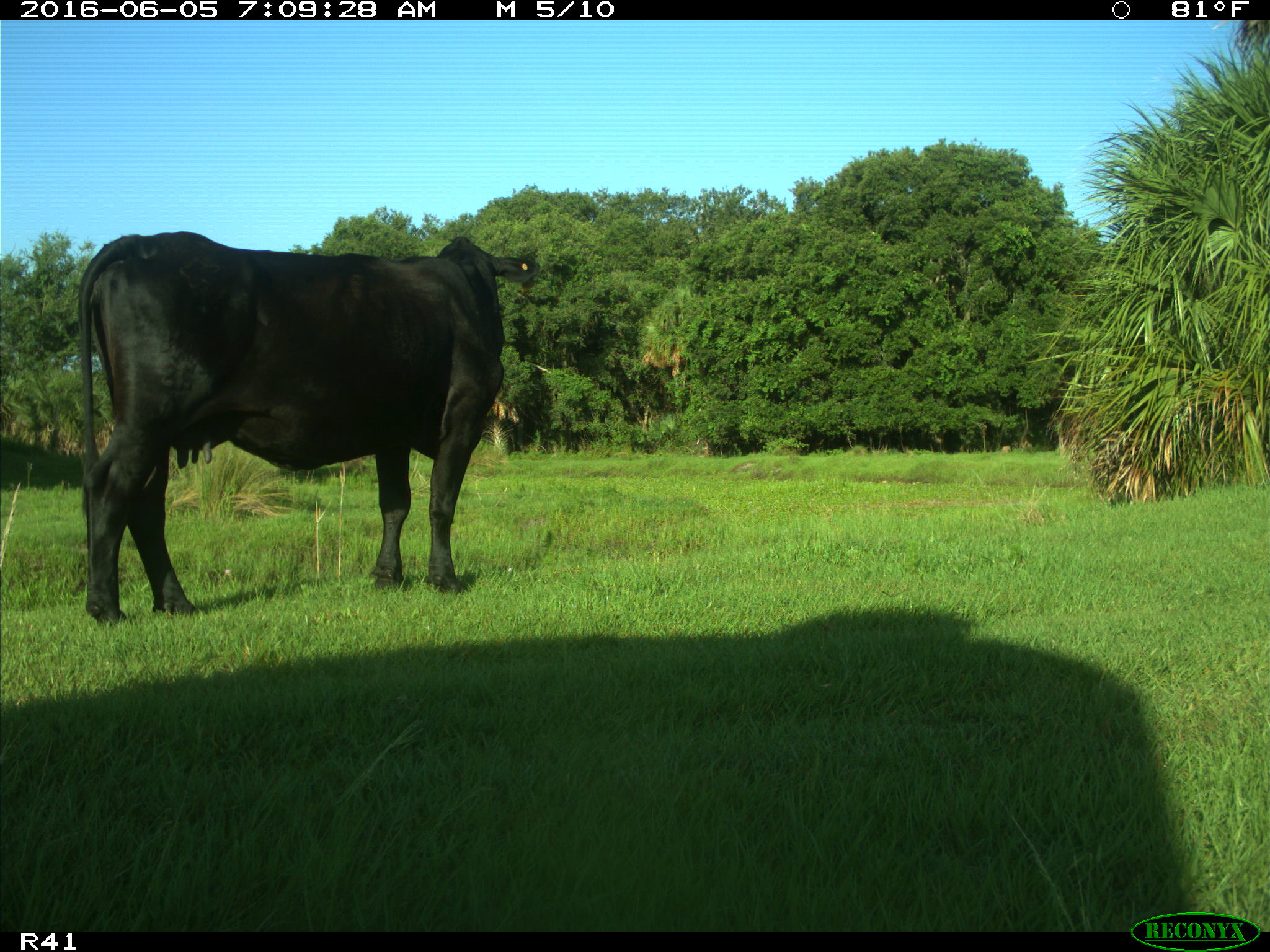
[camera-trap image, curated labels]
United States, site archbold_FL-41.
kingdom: Animalia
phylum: Chordata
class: Mammalia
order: Artiodactyla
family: Bovidae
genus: Bos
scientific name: Bos taurus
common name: domestic cow